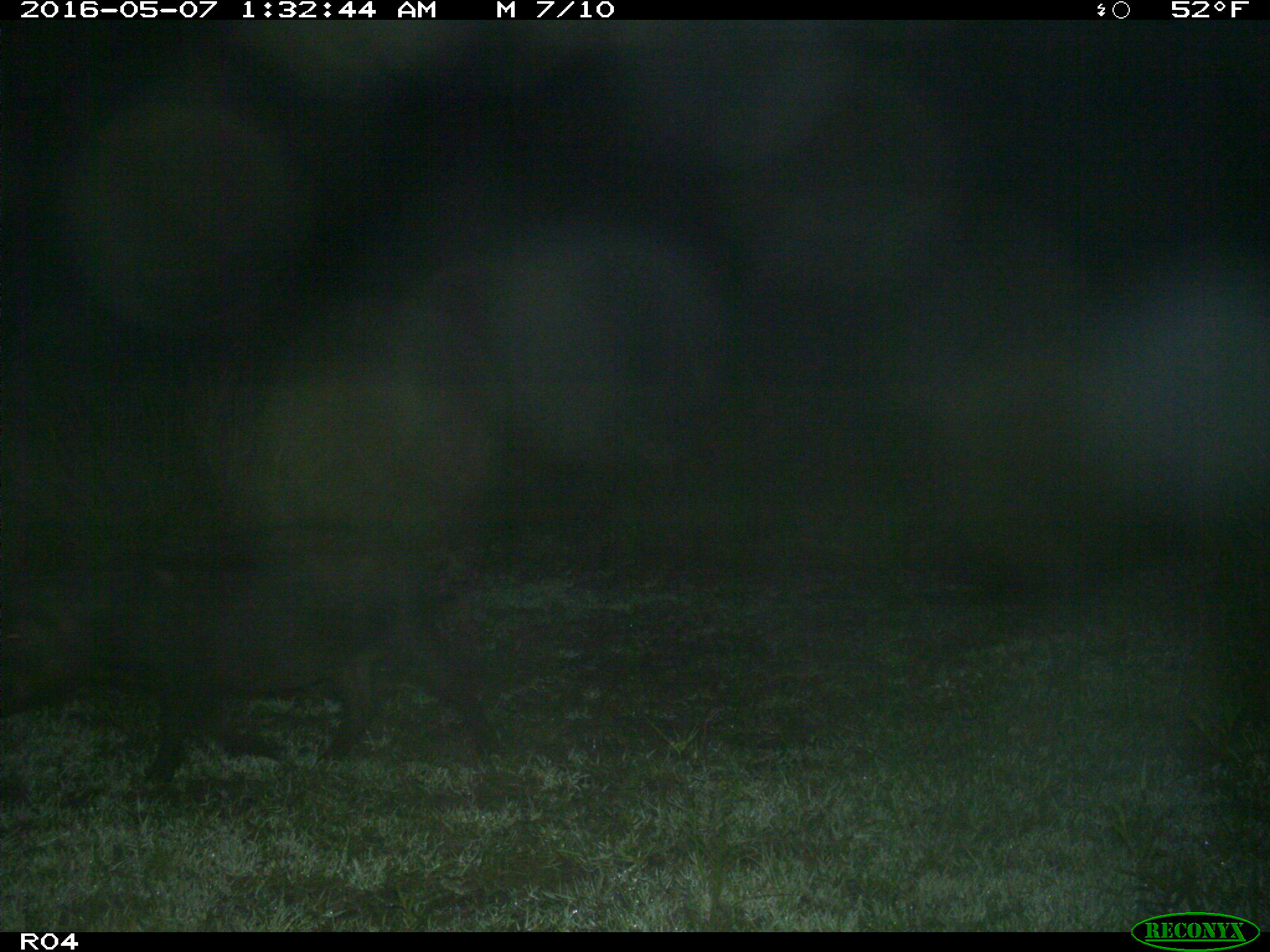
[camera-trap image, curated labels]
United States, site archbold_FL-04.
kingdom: Animalia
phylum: Chordata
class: Mammalia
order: Artiodactyla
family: Suidae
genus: Sus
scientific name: Sus scrofa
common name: wild boar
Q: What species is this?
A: Sus scrofa (wild boar).